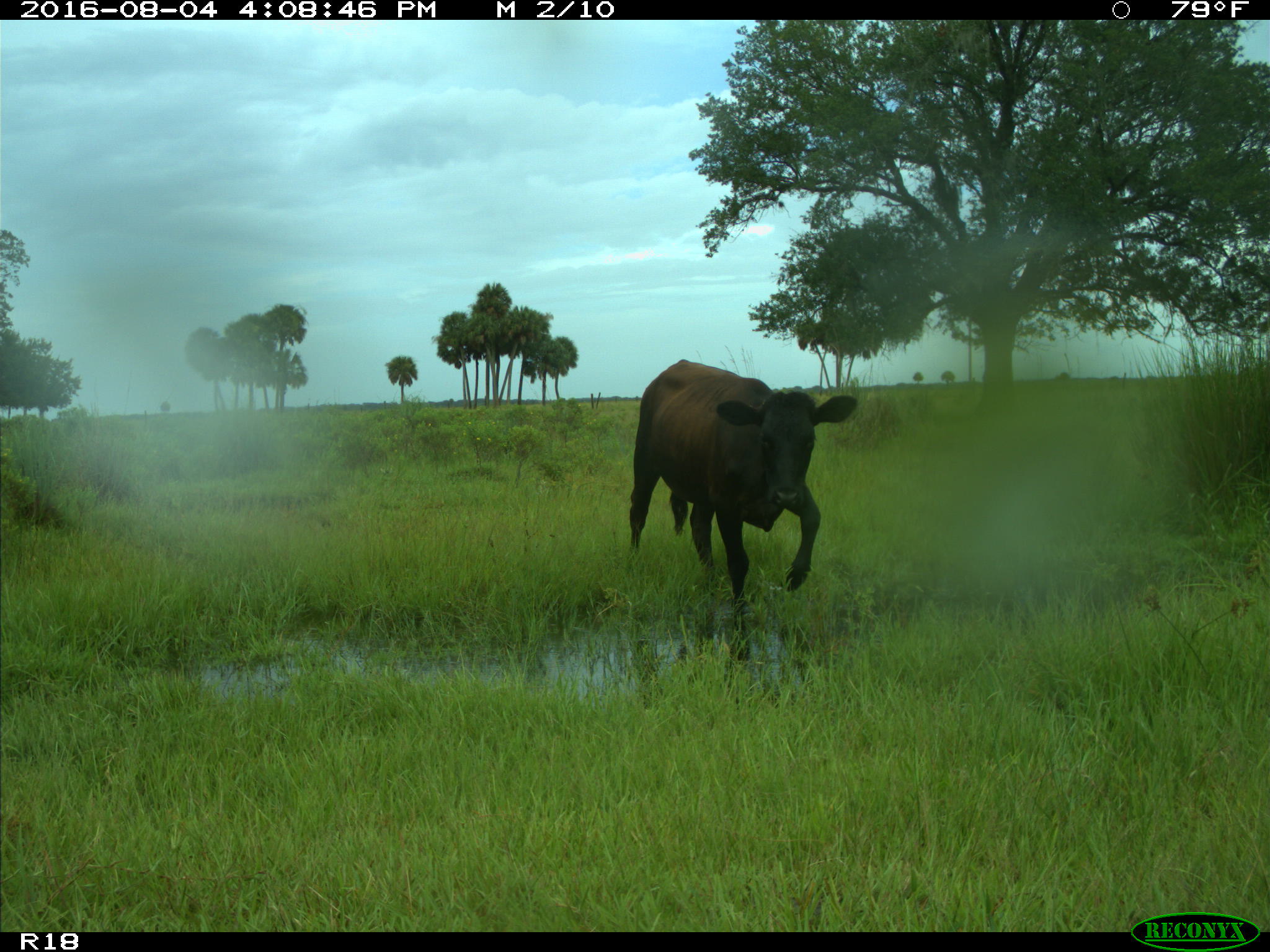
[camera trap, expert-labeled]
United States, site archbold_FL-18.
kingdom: Animalia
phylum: Chordata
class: Mammalia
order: Artiodactyla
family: Bovidae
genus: Bos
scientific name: Bos taurus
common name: domestic cow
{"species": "Bos taurus (domestic cow)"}